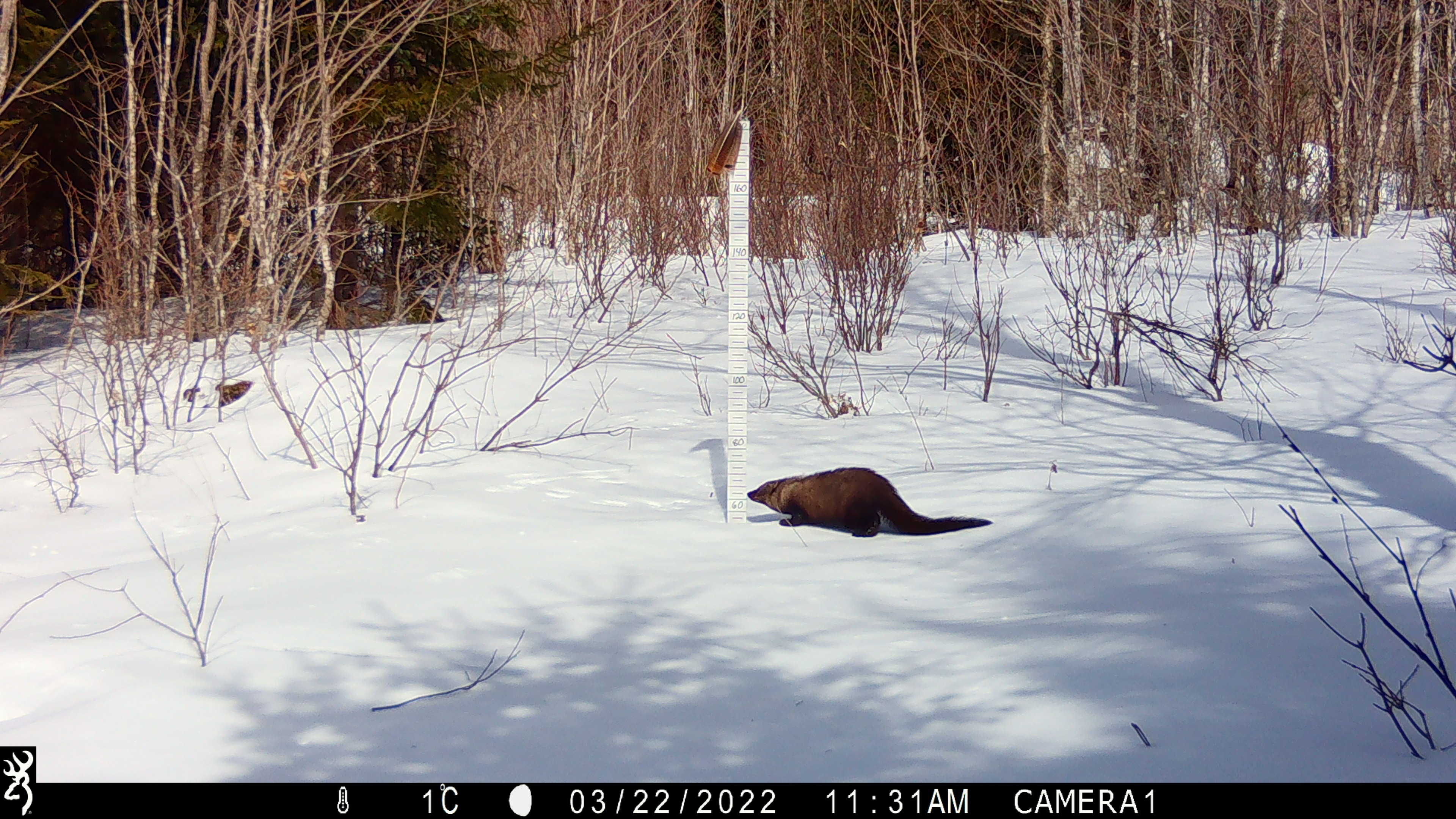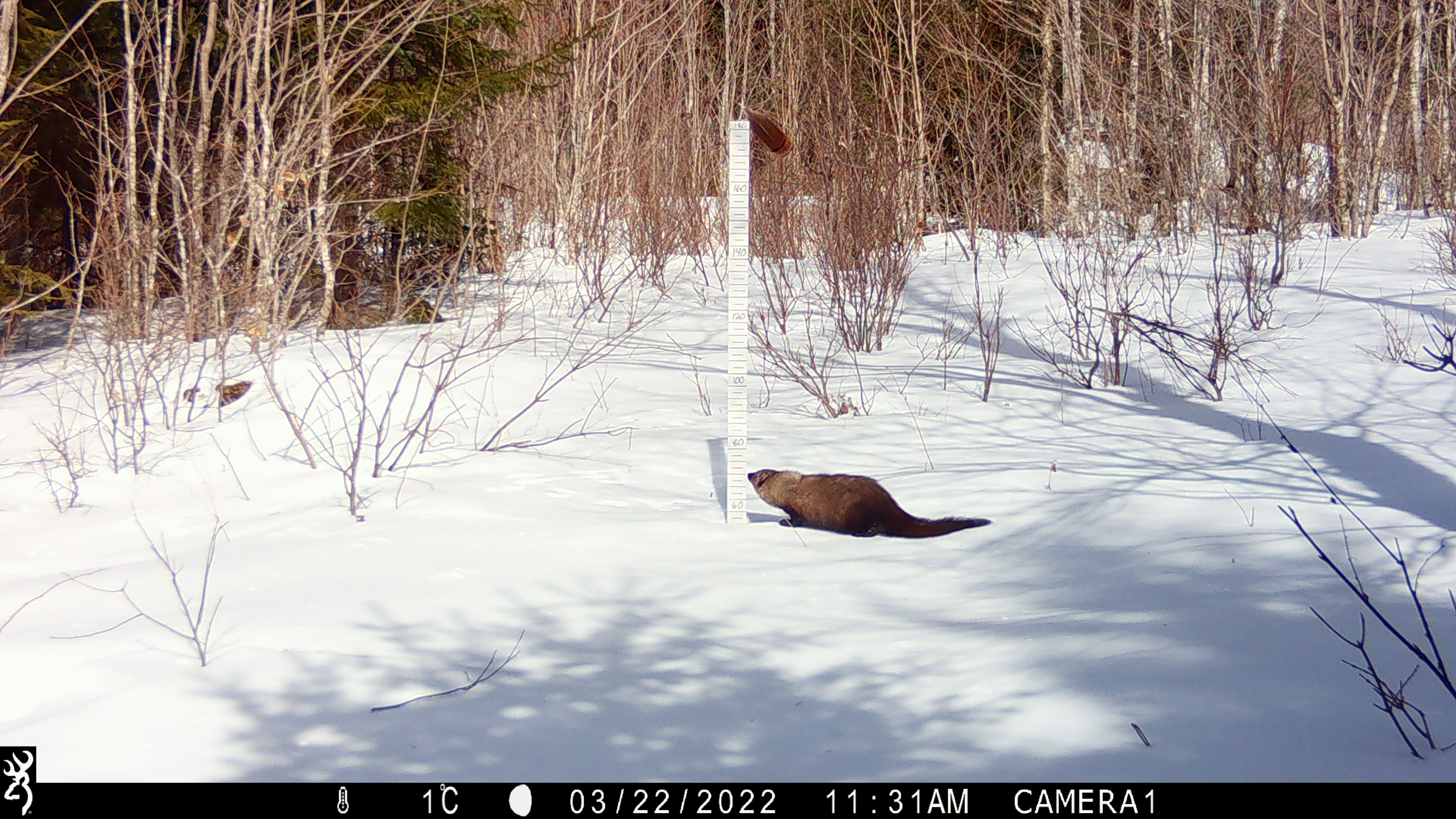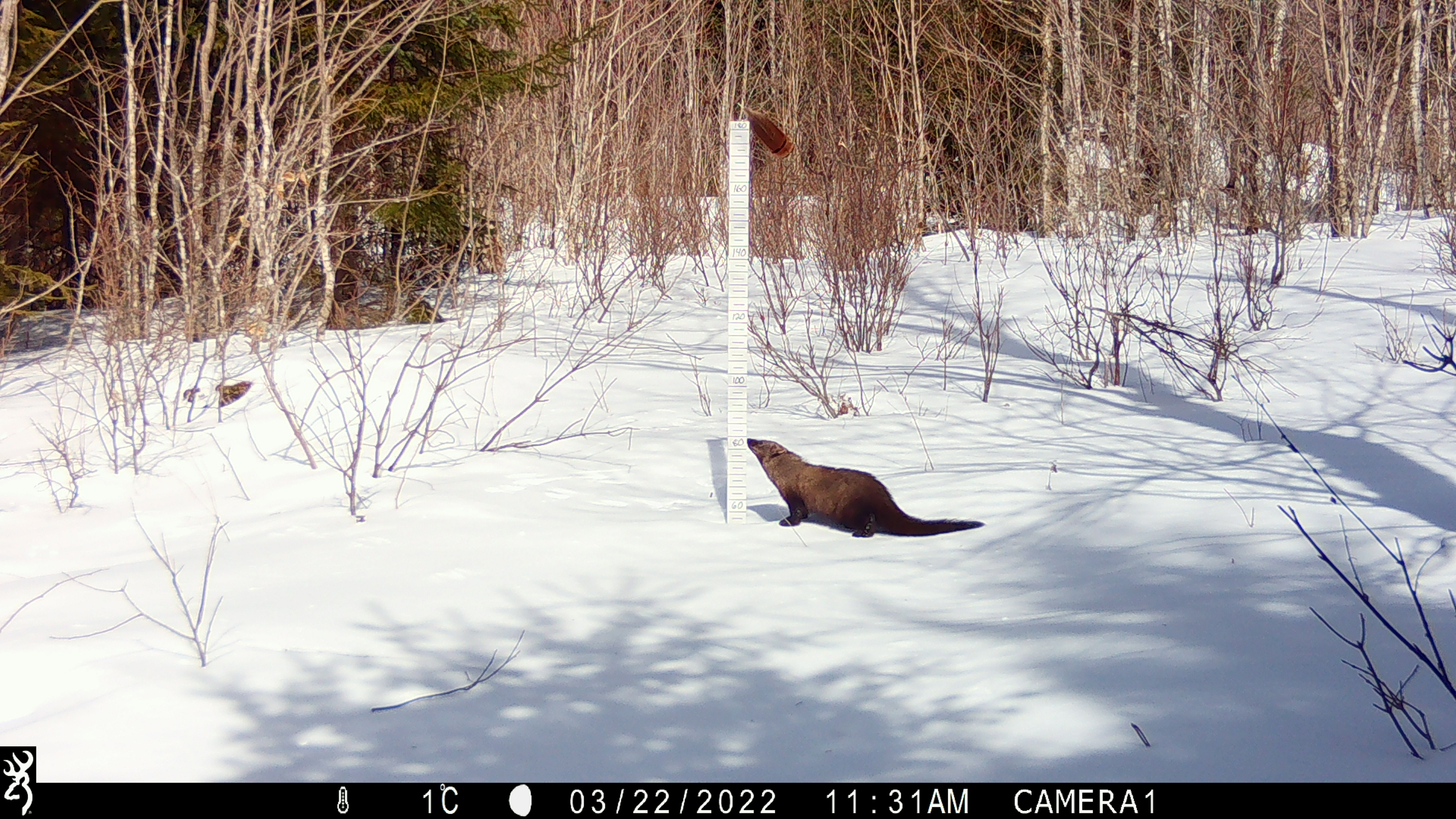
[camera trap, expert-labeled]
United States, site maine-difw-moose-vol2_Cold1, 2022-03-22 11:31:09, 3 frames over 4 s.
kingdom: Animalia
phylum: Chordata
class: Mammalia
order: Carnivora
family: Mustelidae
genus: Pekania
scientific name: Pekania pennanti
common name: fisher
Fisher (Pekania pennanti).